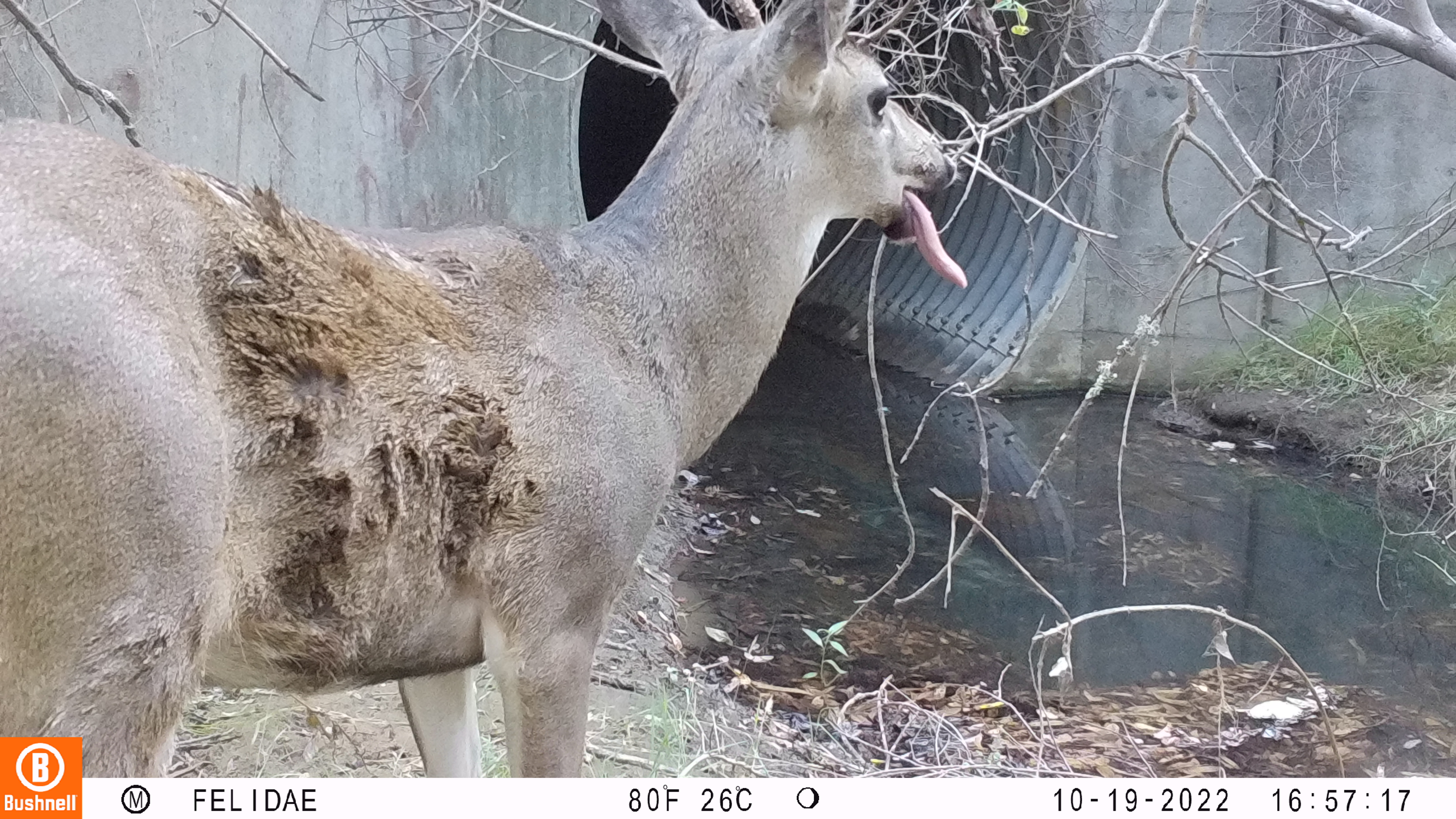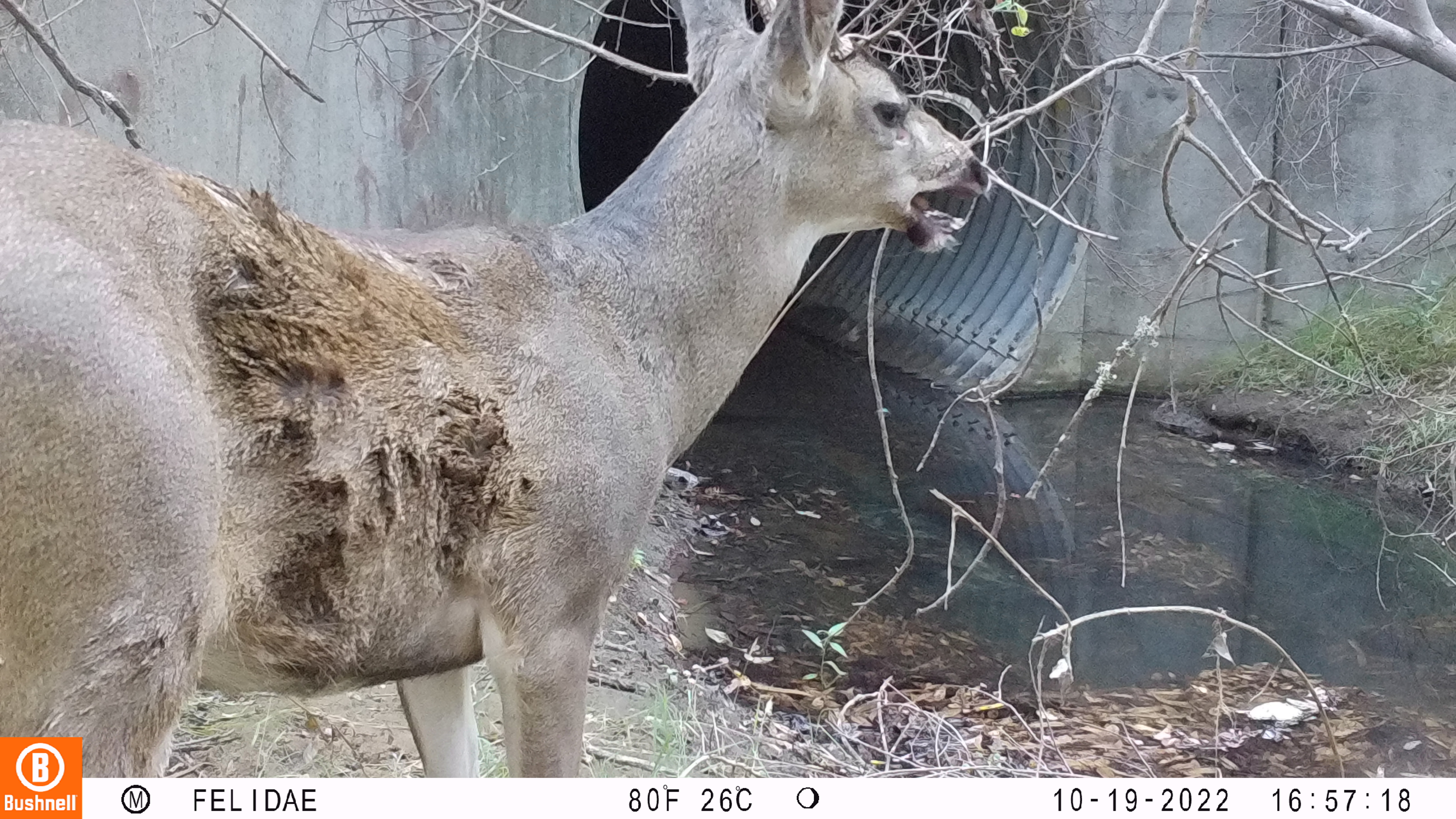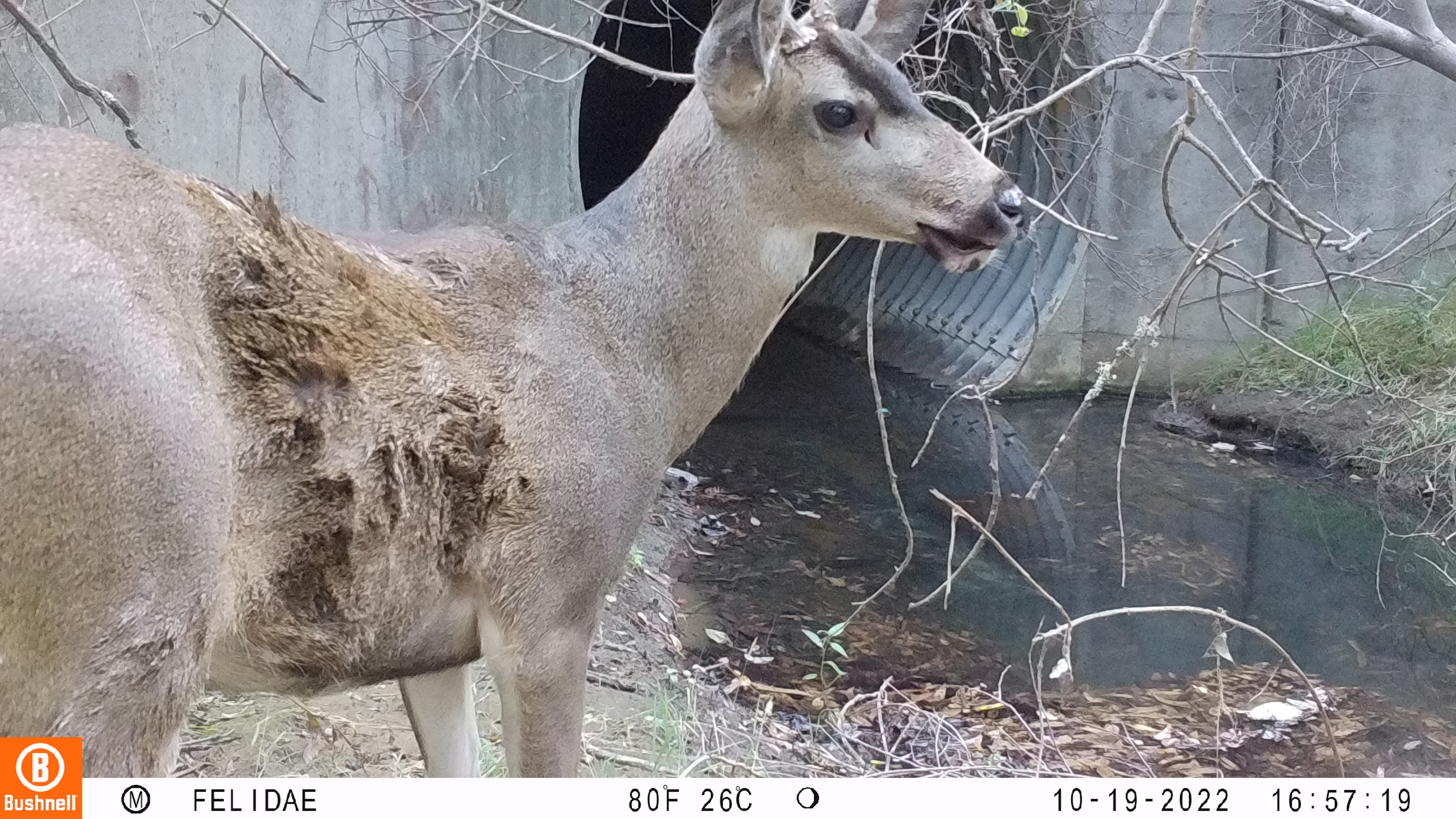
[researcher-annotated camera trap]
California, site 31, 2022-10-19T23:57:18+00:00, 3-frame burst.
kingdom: Animalia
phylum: Chordata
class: Mammalia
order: Artiodactyla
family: Cervidae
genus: Odocoileus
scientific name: Odocoileus hemionus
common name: mule deer